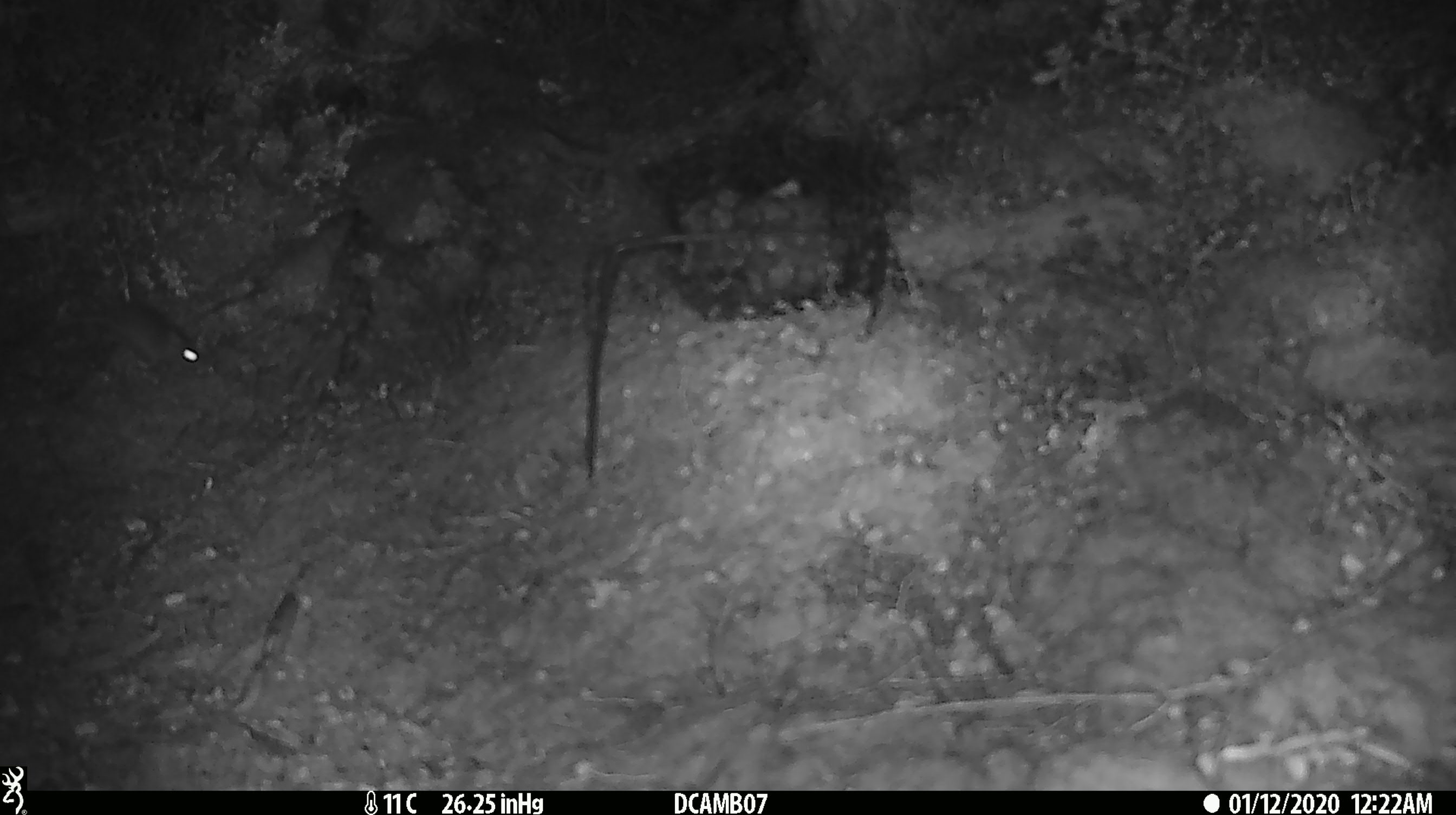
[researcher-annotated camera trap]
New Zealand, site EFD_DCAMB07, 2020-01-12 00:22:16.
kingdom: Animalia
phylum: Chordata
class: Mammalia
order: Rodentia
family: Muridae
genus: Mus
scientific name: Mus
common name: mouse